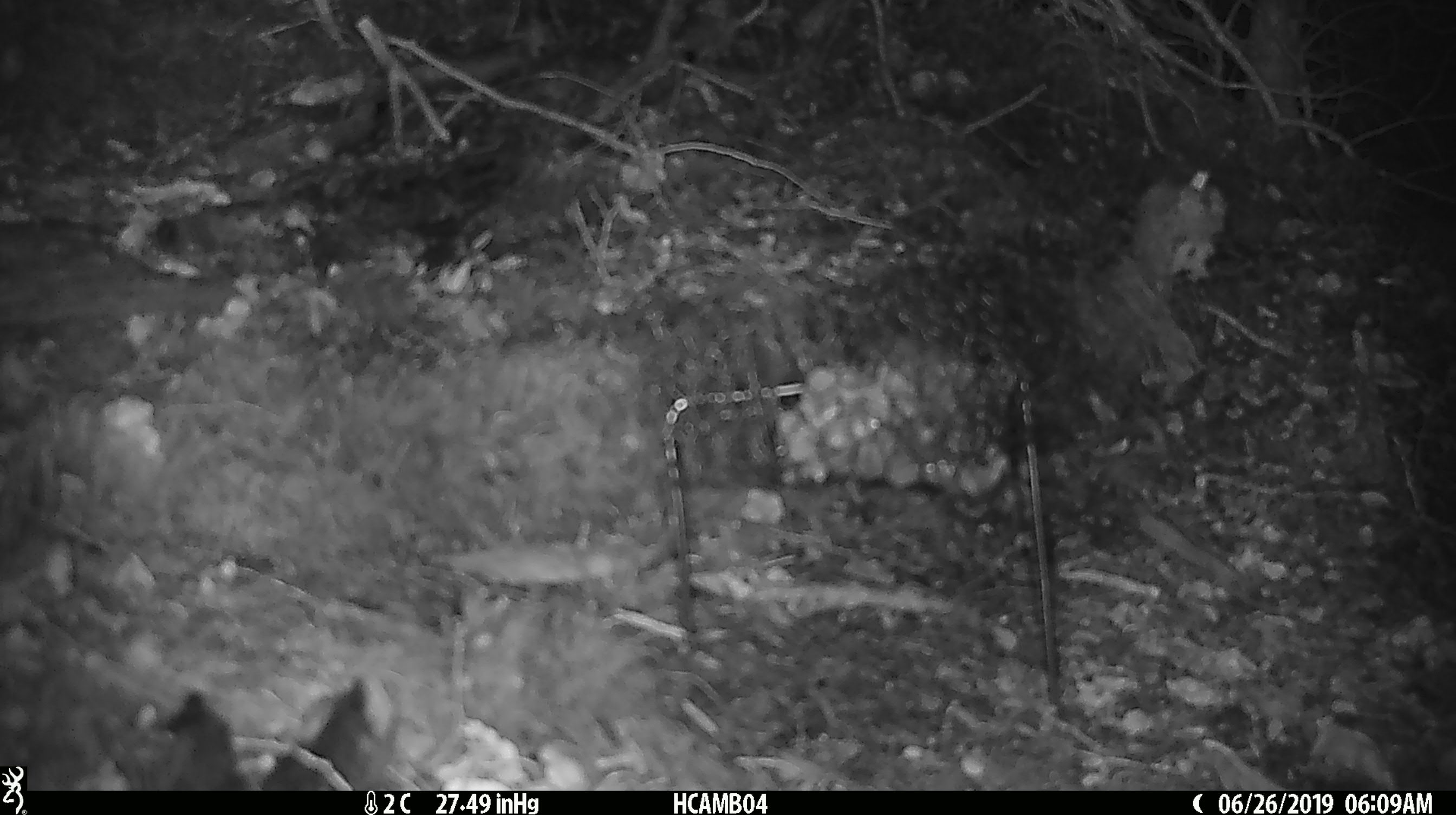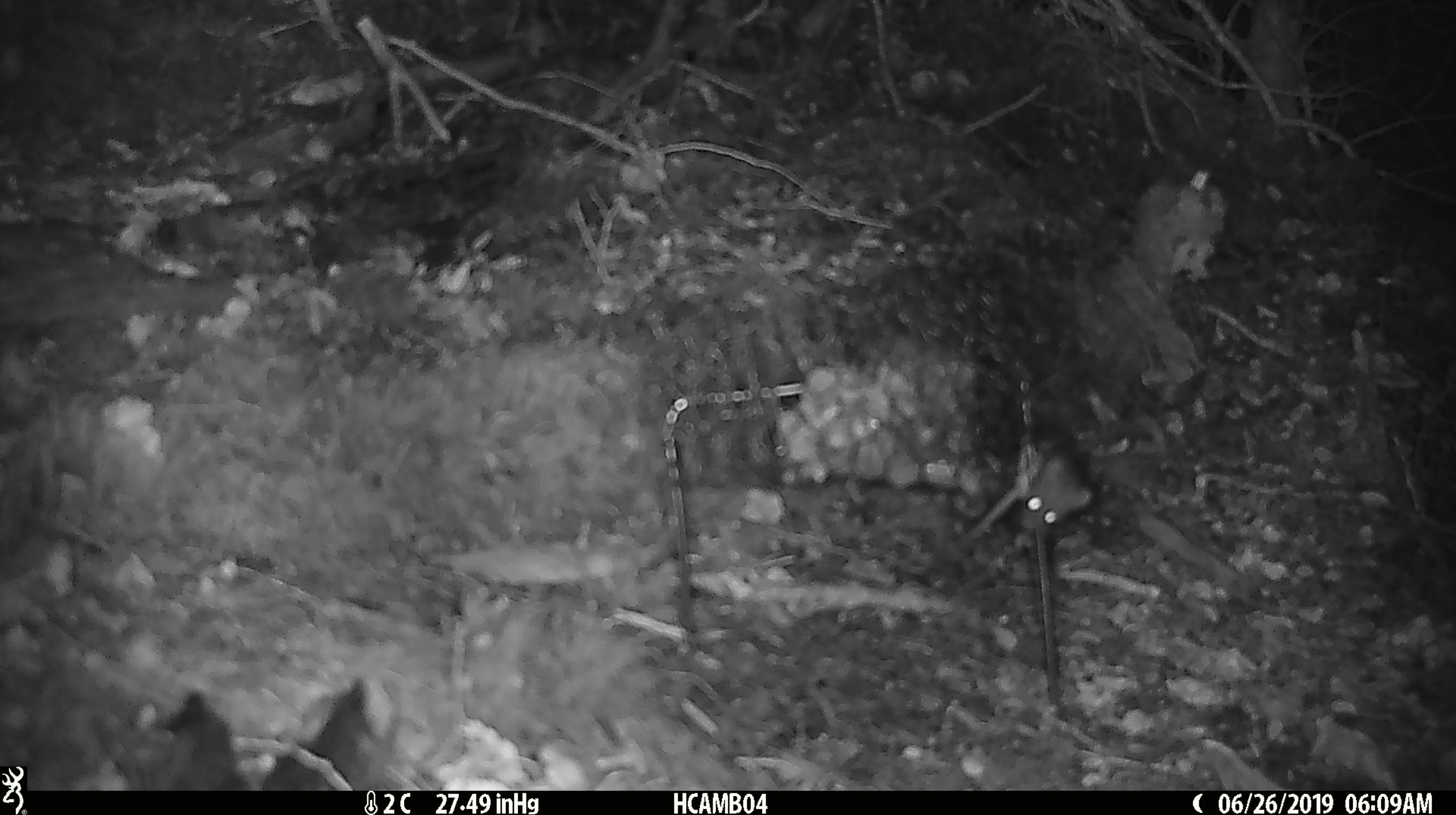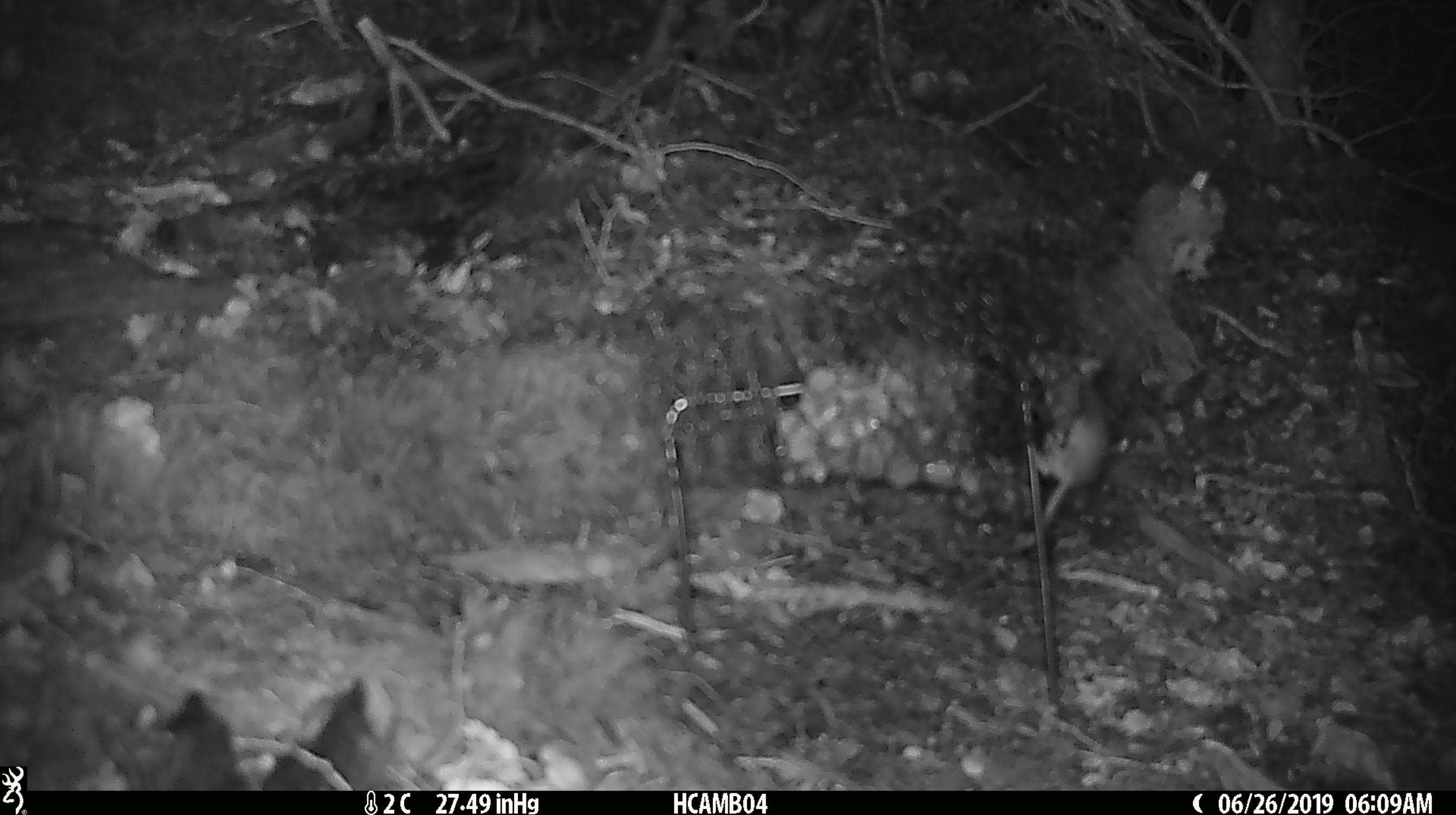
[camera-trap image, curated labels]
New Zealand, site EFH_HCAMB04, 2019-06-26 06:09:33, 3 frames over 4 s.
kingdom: Animalia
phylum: Chordata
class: Mammalia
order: Rodentia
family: Muridae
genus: Mus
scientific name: Mus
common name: mouse